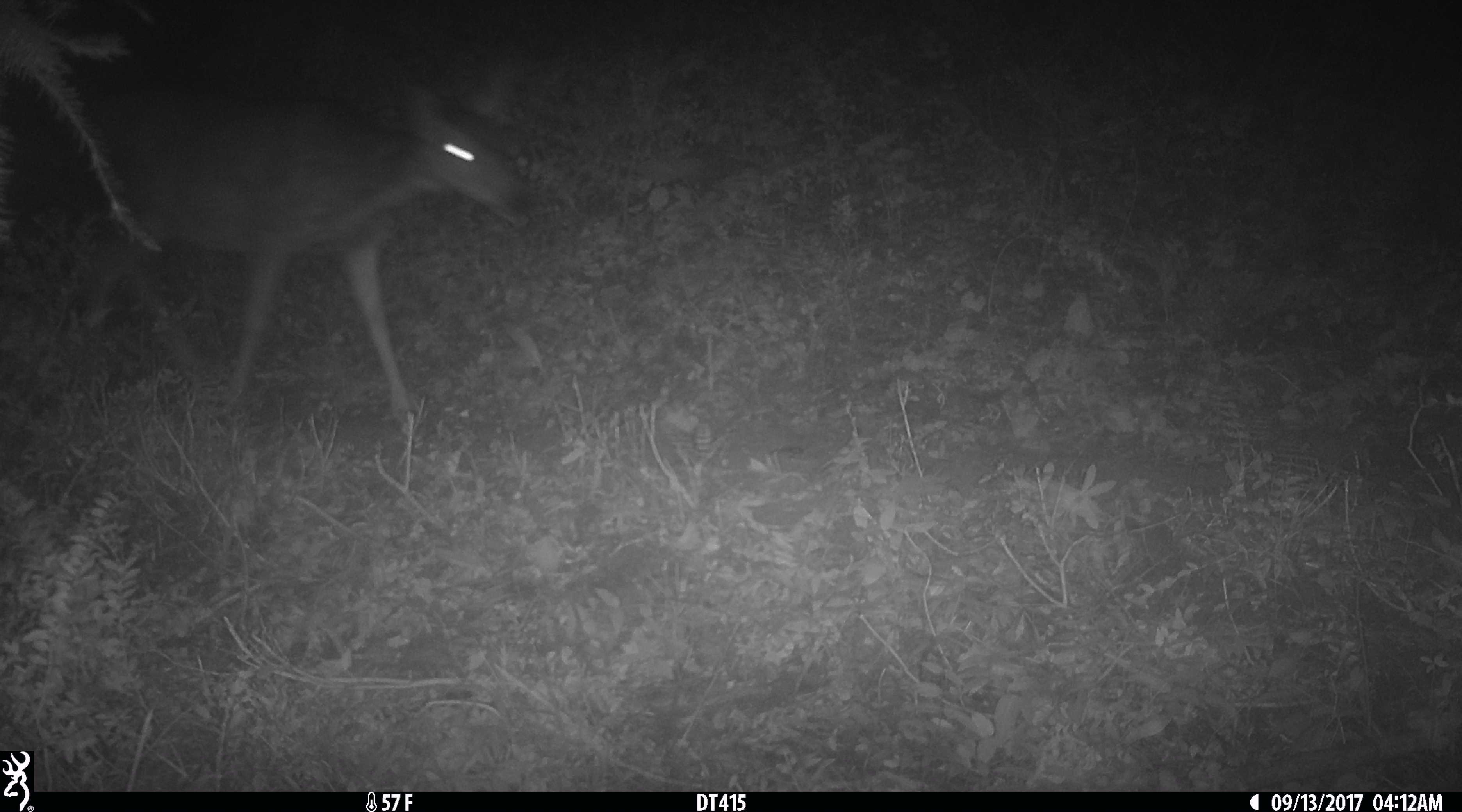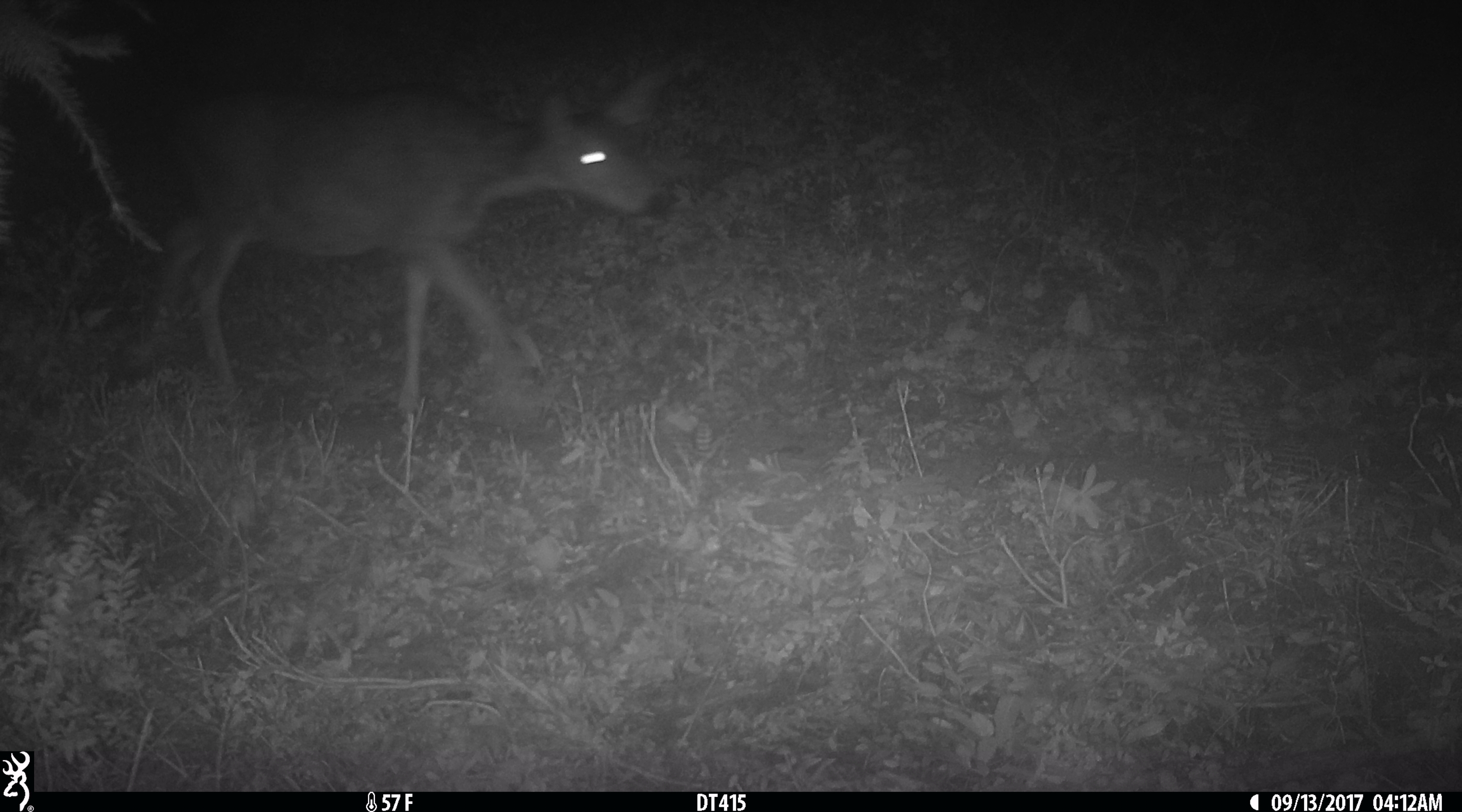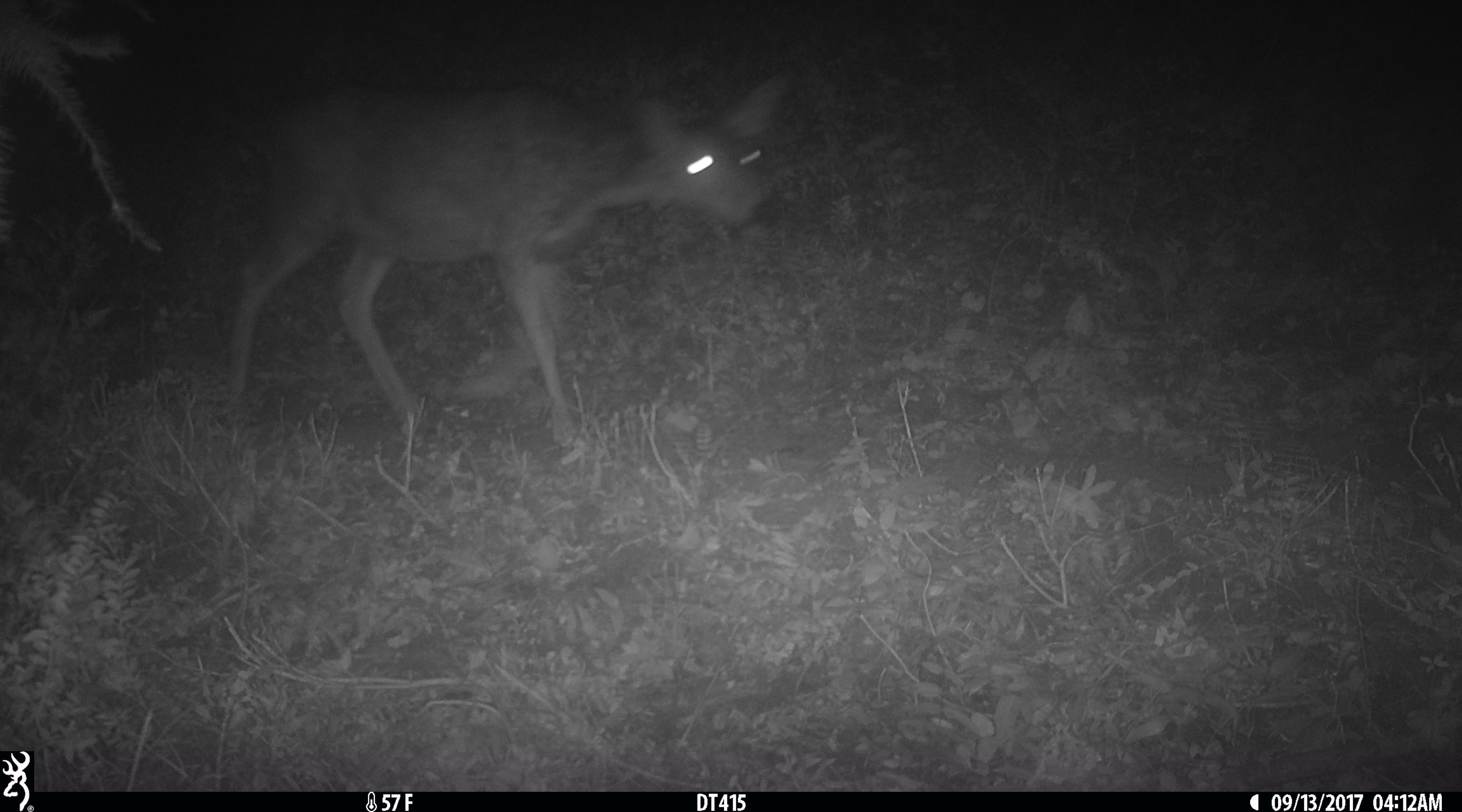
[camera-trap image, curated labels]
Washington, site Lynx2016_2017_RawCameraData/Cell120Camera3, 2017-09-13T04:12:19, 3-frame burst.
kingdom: Animalia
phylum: Chordata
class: Mammalia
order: Artiodactyla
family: Cervidae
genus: Odocoileus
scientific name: Odocoileus hemionus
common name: mule deer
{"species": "Odocoileus hemionus (mule deer)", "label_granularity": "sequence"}